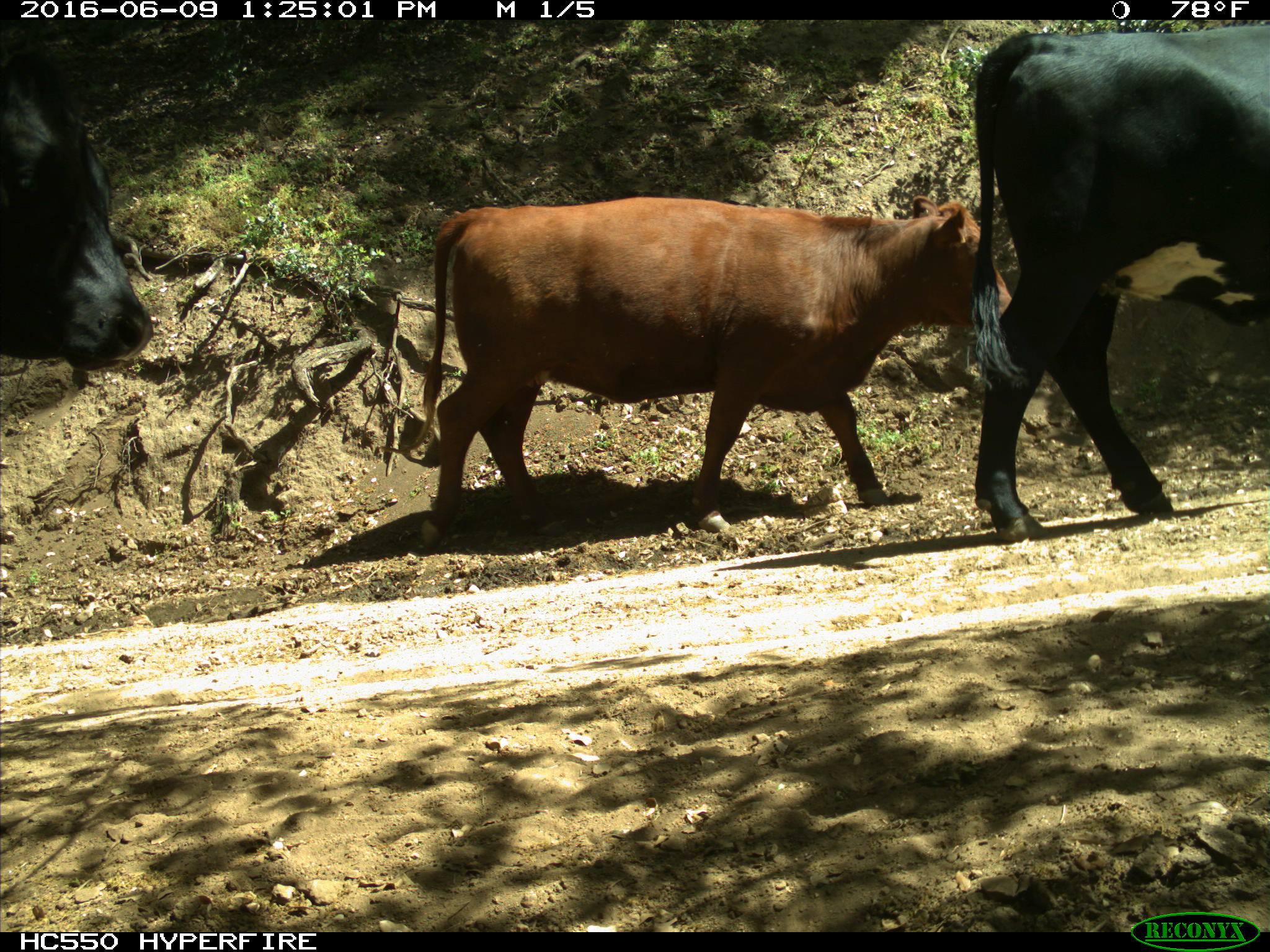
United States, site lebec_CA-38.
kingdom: Animalia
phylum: Chordata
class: Mammalia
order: Artiodactyla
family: Bovidae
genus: Bos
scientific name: Bos taurus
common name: domestic cow